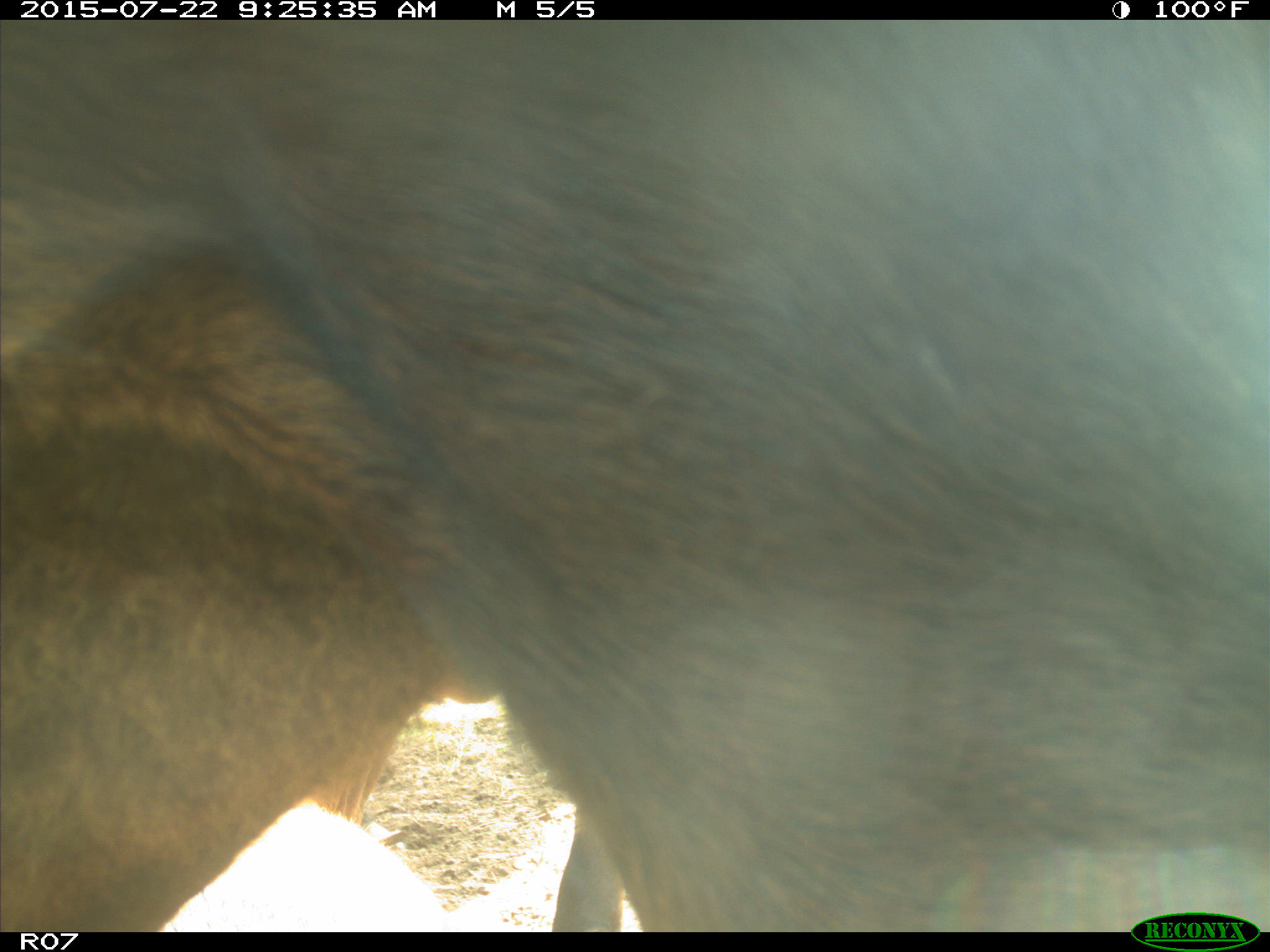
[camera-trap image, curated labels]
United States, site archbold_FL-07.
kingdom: Animalia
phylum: Chordata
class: Mammalia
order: Artiodactyla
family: Bovidae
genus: Bos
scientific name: Bos taurus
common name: domestic cow